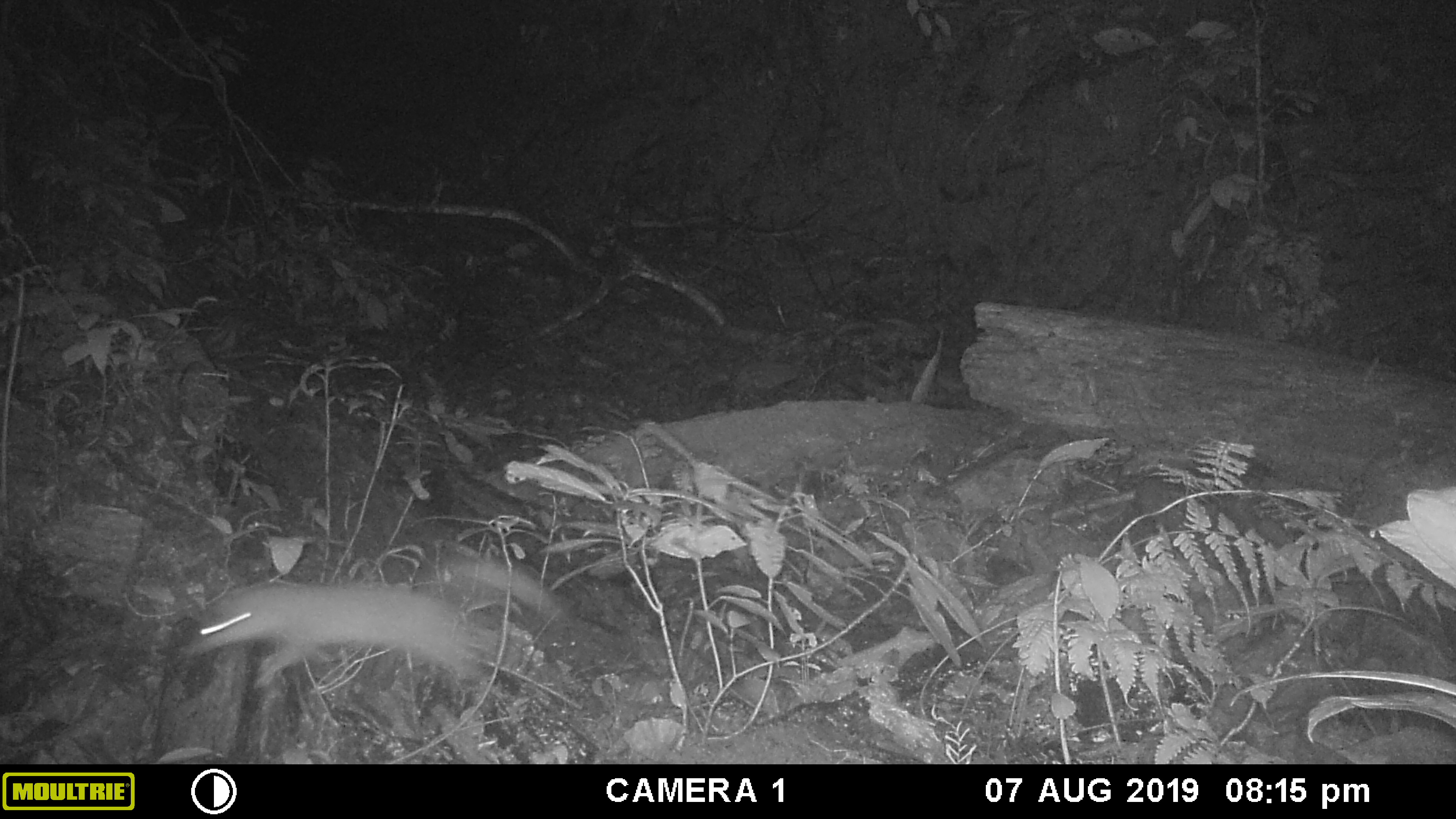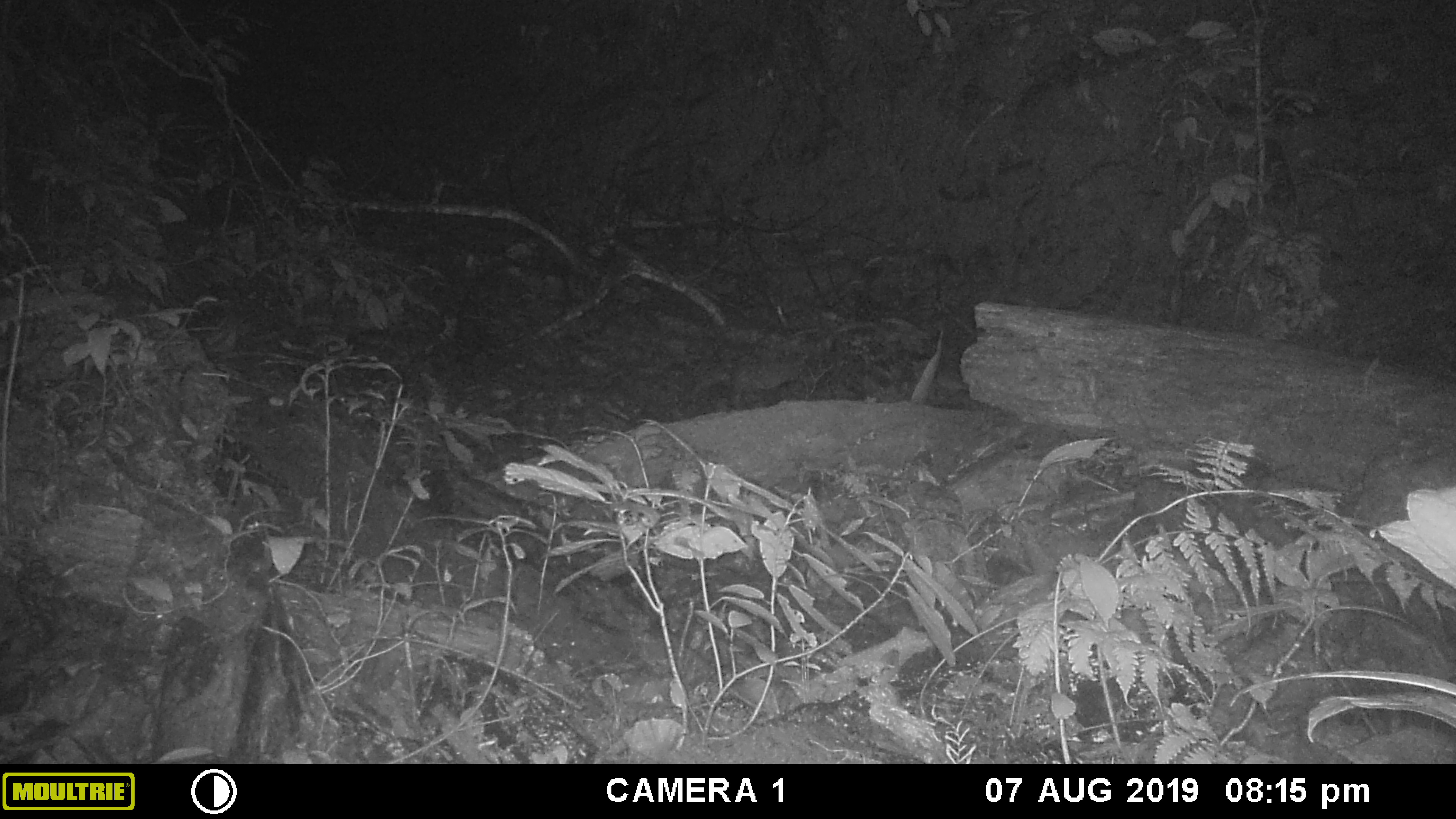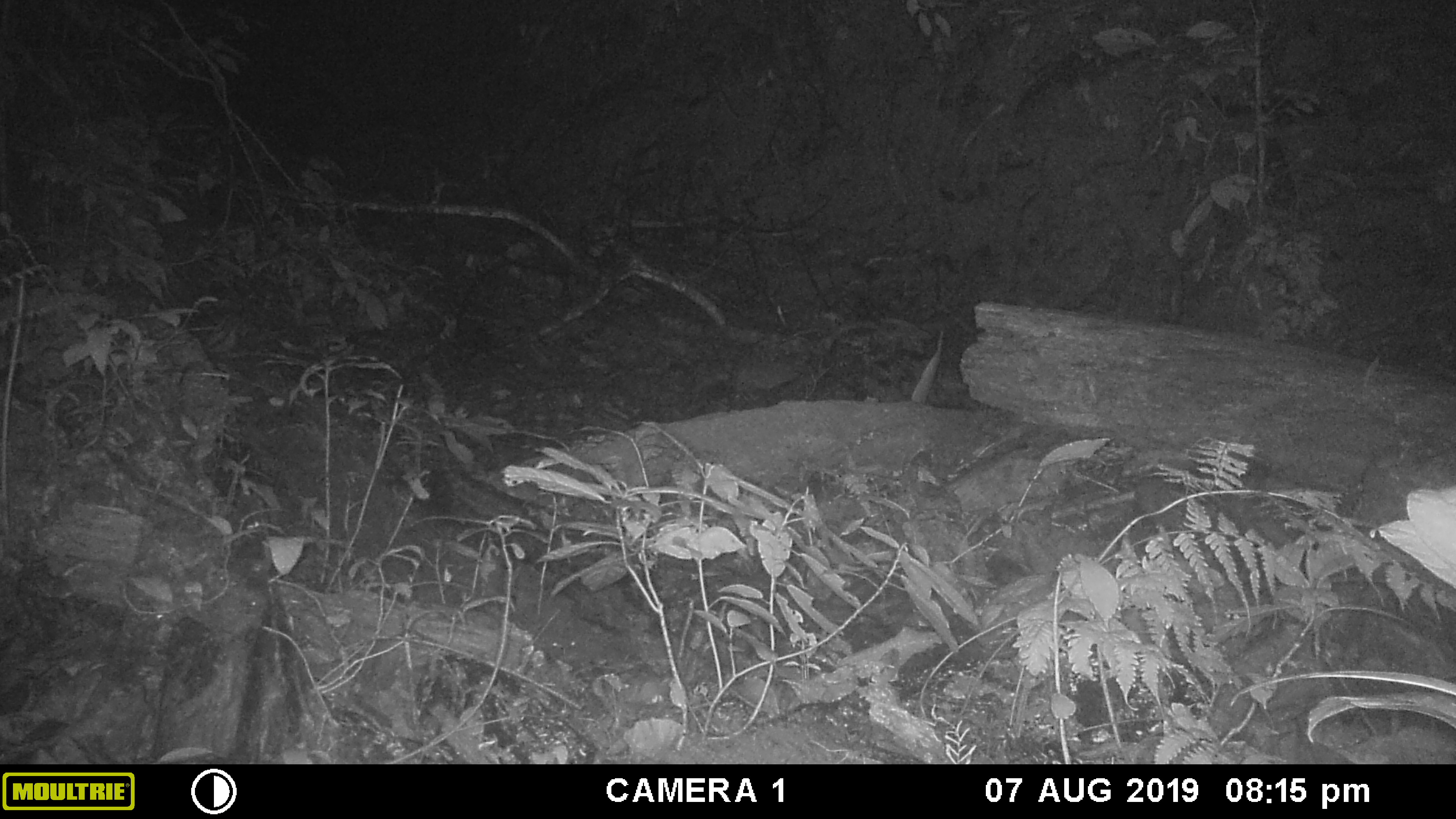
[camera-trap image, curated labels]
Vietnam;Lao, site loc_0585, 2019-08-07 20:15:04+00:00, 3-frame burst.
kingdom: Animalia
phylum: Chordata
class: Mammalia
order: Carnivora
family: Mustelidae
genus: Melogale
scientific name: Melogale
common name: ferret badger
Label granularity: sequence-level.